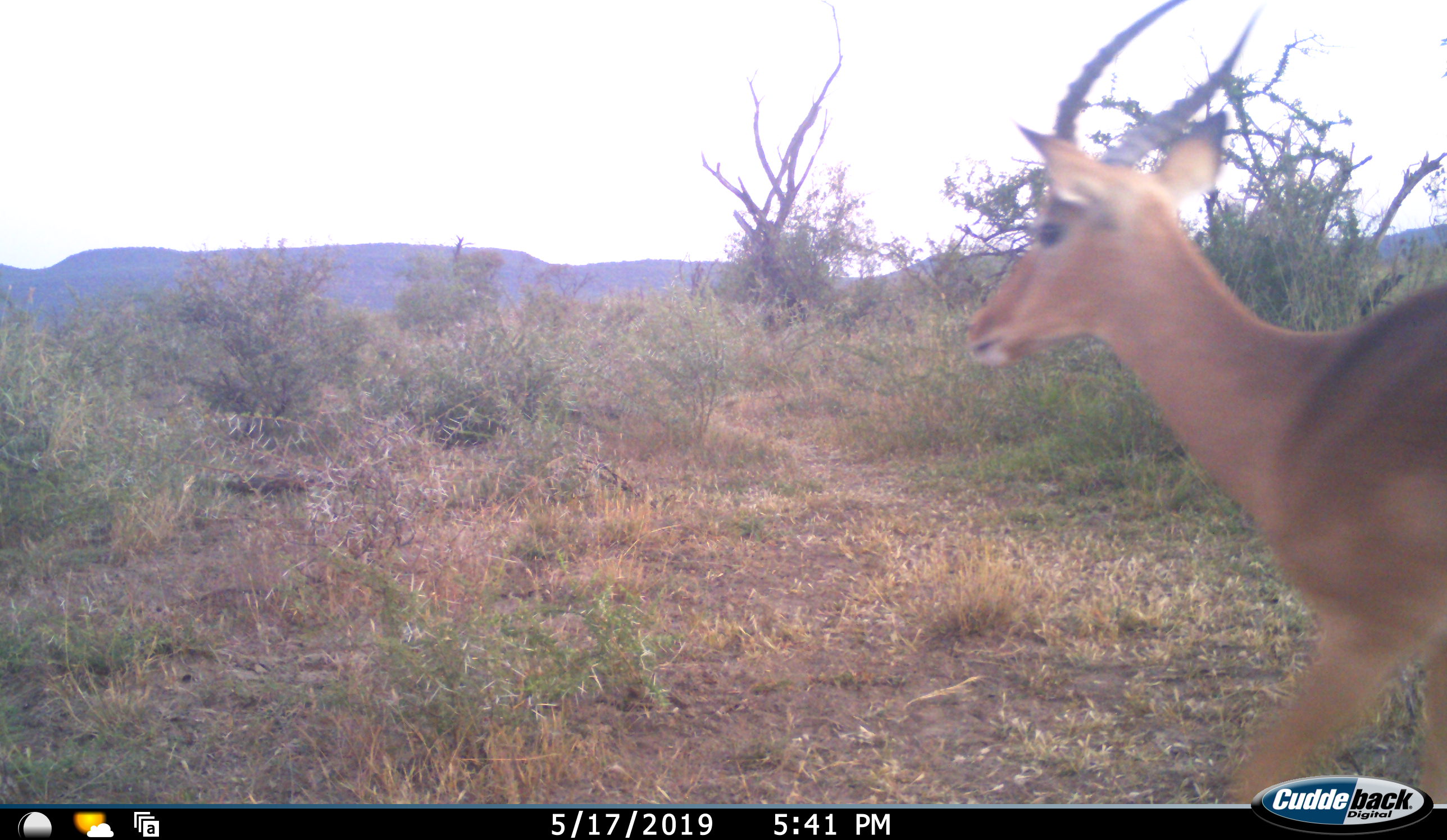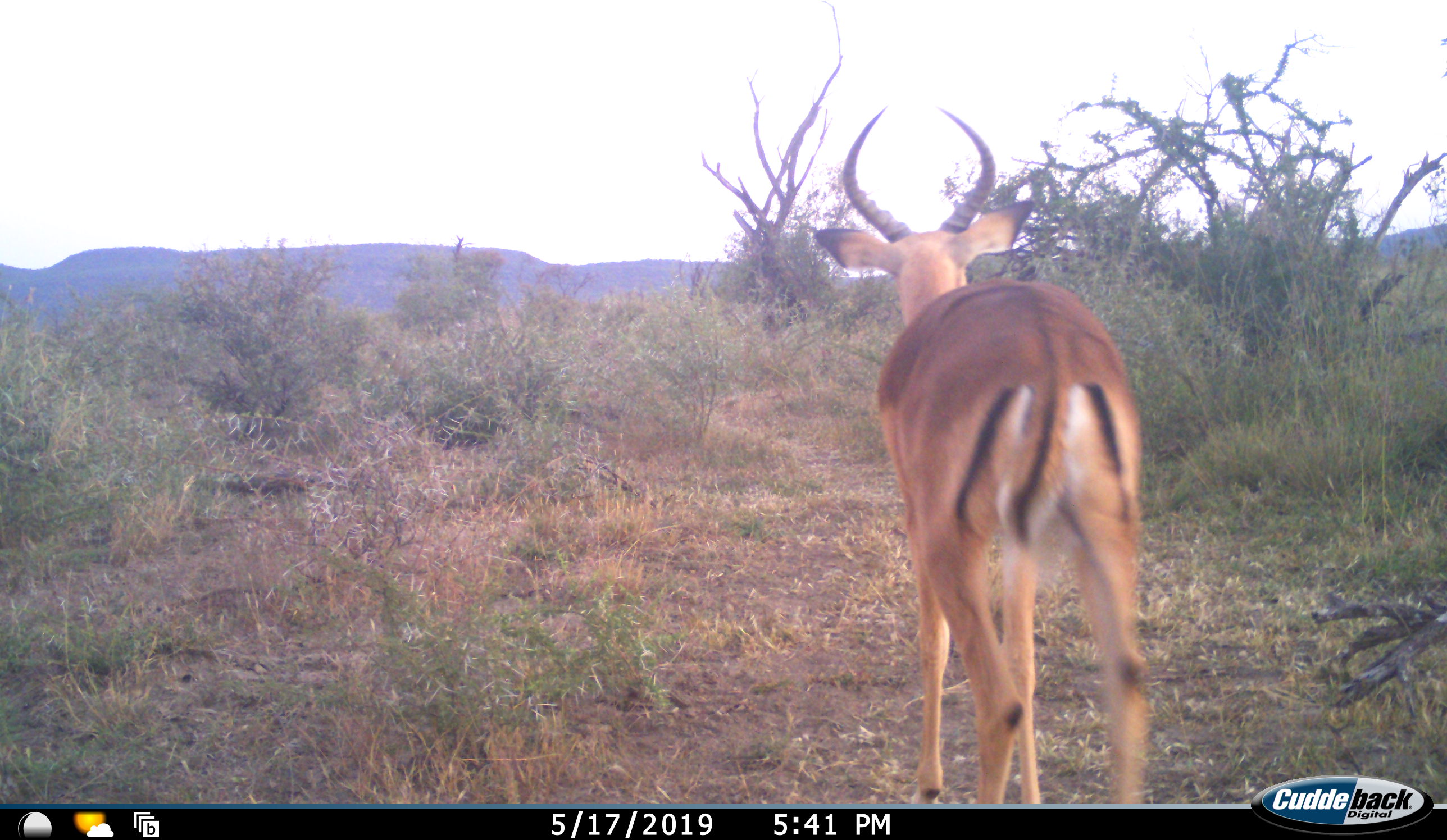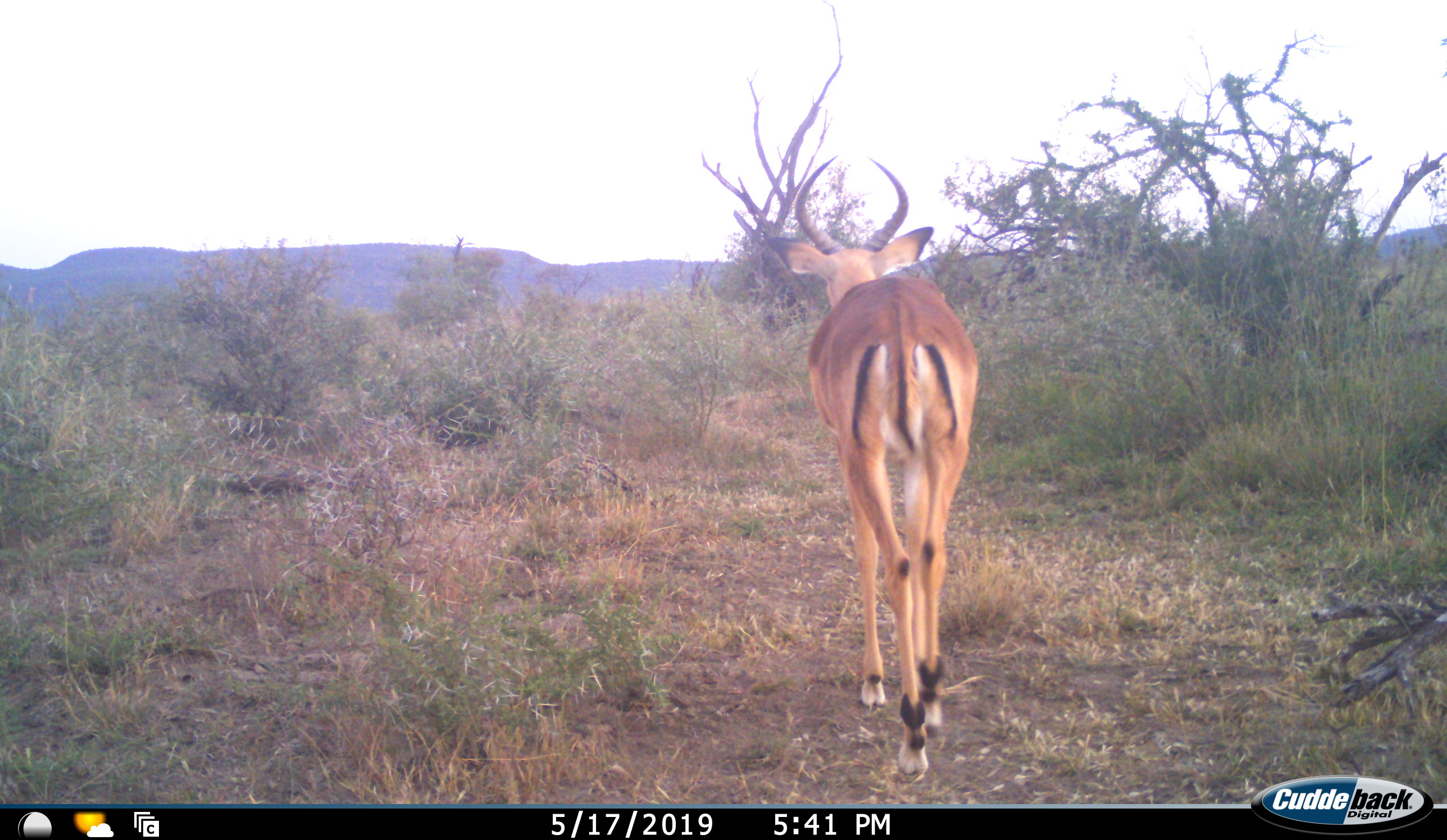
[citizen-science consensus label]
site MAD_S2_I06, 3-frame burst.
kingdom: Animalia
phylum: Chordata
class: Mammalia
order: Artiodactyla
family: Bovidae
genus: Aepyceros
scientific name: Aepyceros melampus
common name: impala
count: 1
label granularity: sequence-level